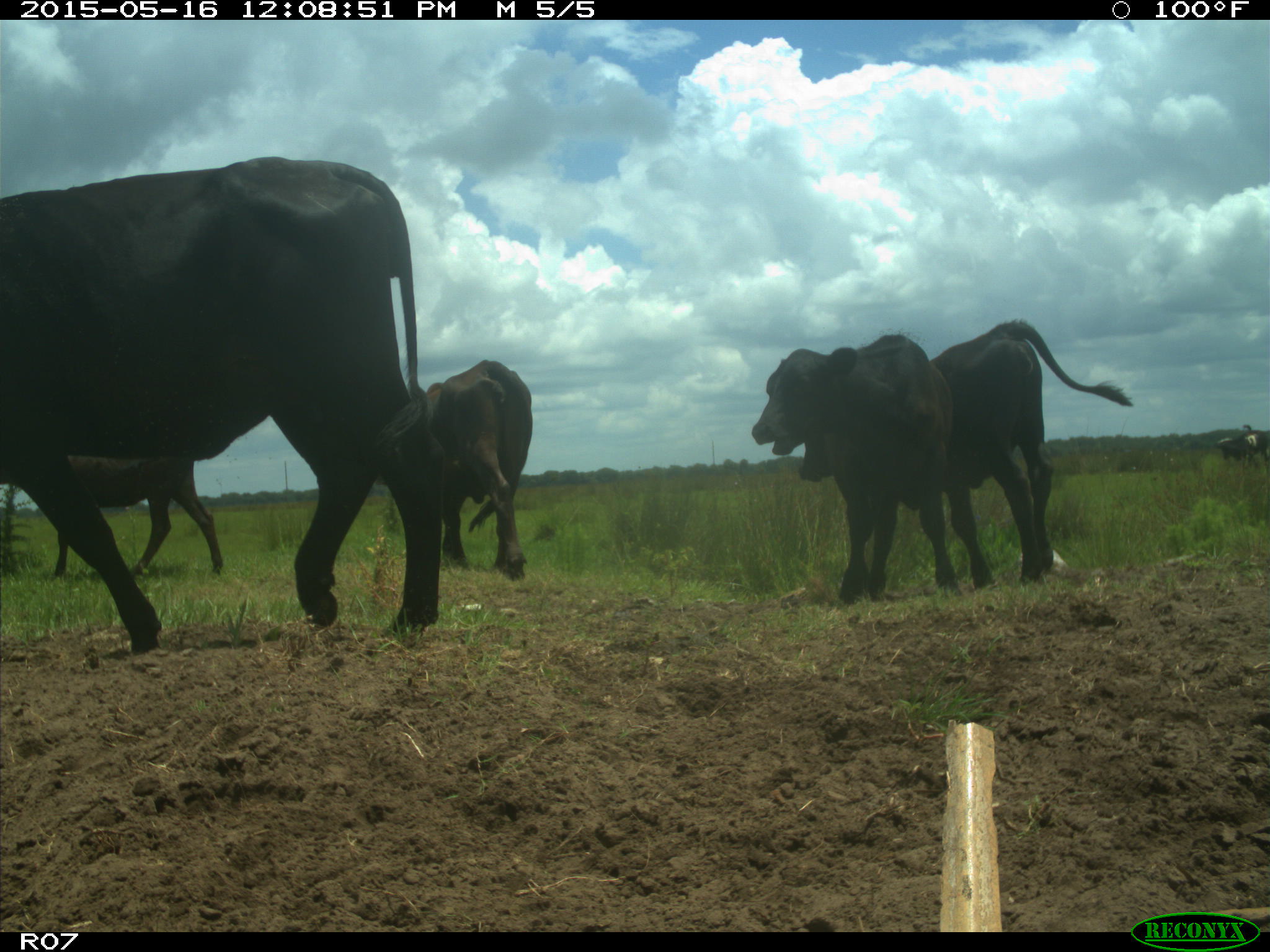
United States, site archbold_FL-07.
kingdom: Animalia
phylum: Chordata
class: Mammalia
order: Artiodactyla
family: Bovidae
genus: Bos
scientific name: Bos taurus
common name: domestic cow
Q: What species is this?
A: Bos taurus (domestic cow).